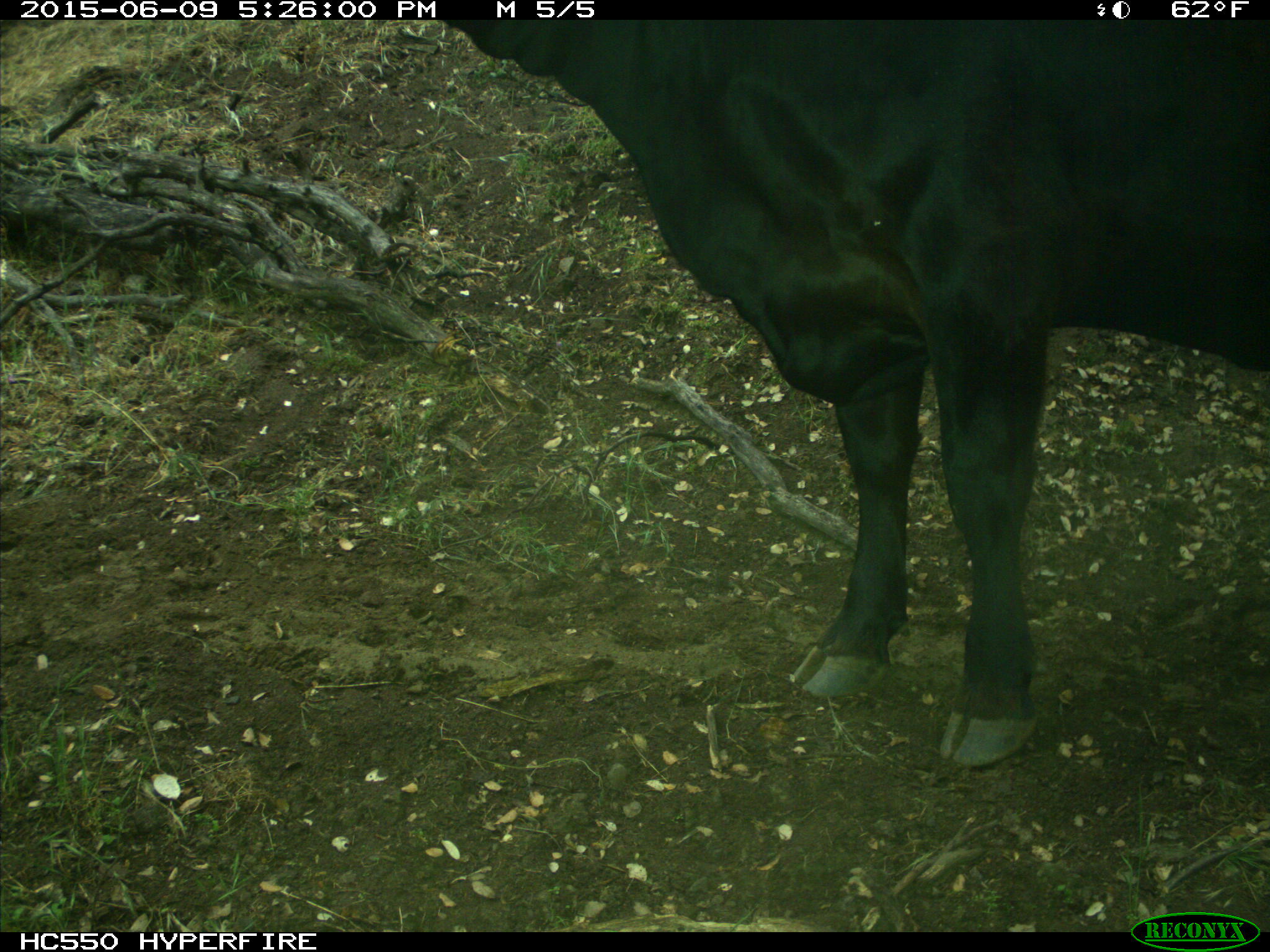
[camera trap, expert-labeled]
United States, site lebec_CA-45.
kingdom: Animalia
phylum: Chordata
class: Mammalia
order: Artiodactyla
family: Bovidae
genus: Bos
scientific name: Bos taurus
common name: domestic cow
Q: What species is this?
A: Bos taurus (domestic cow).